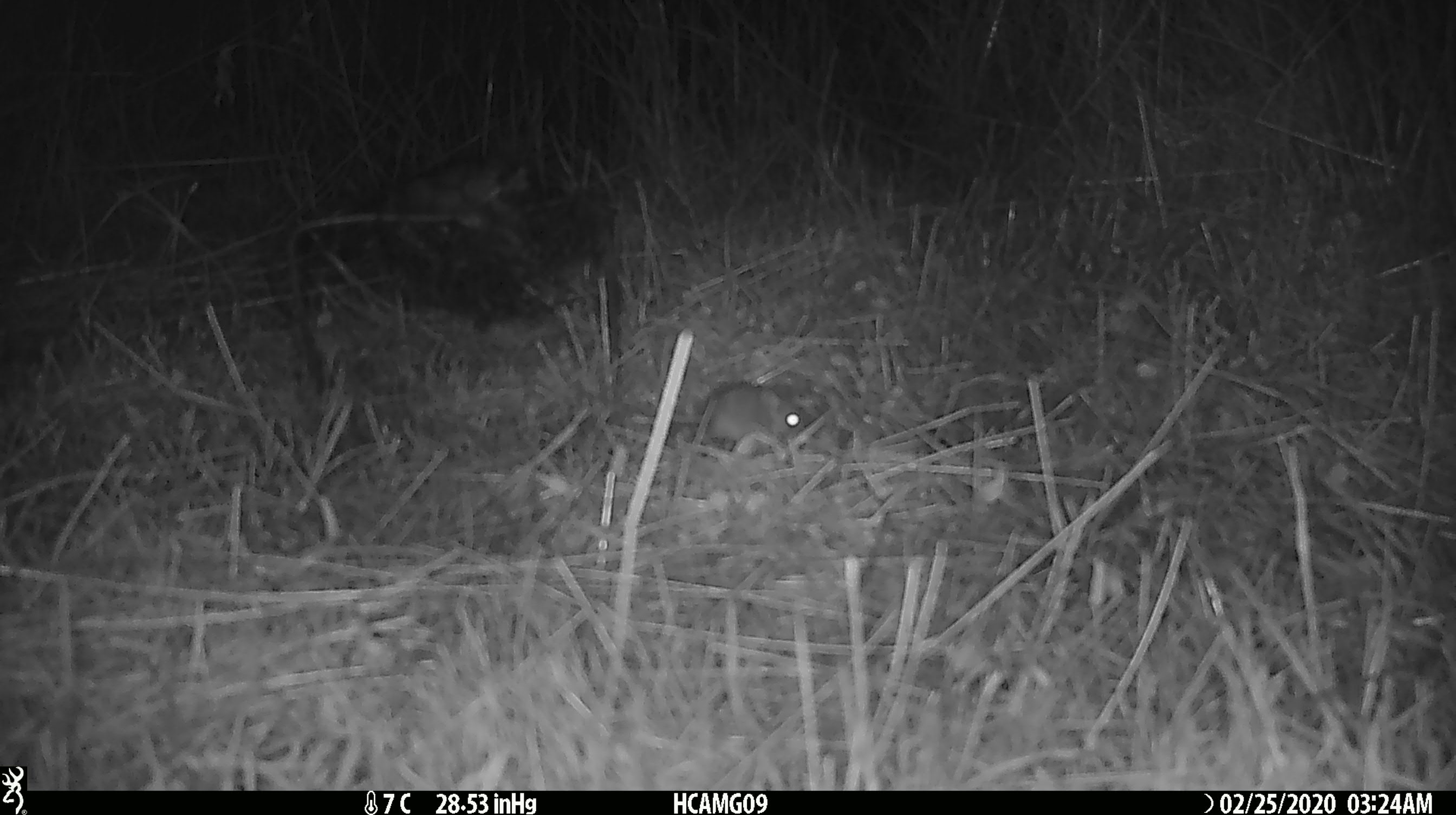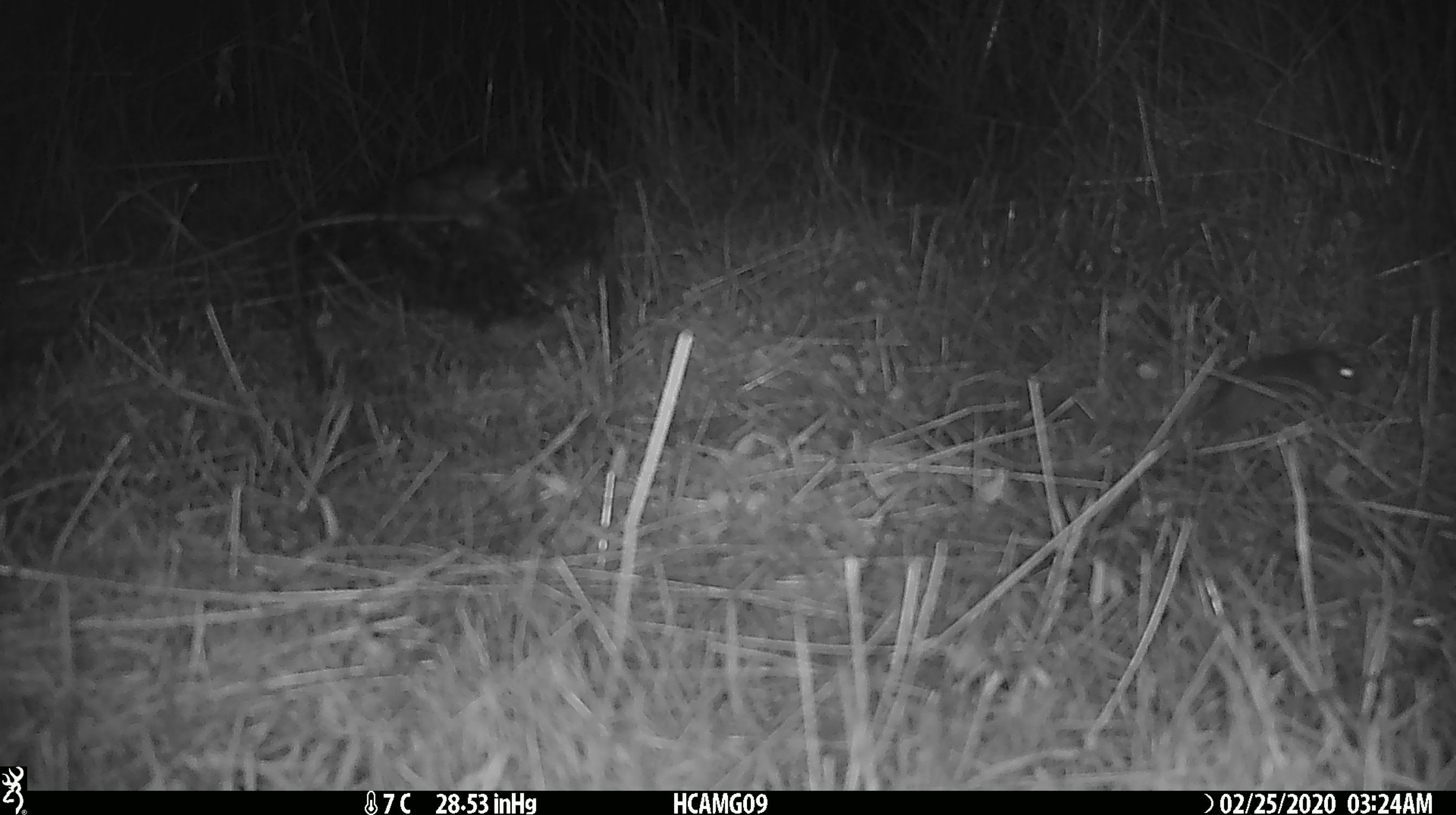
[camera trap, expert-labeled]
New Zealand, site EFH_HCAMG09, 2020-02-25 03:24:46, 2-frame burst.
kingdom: Animalia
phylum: Chordata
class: Mammalia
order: Rodentia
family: Muridae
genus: Mus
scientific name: Mus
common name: mouse